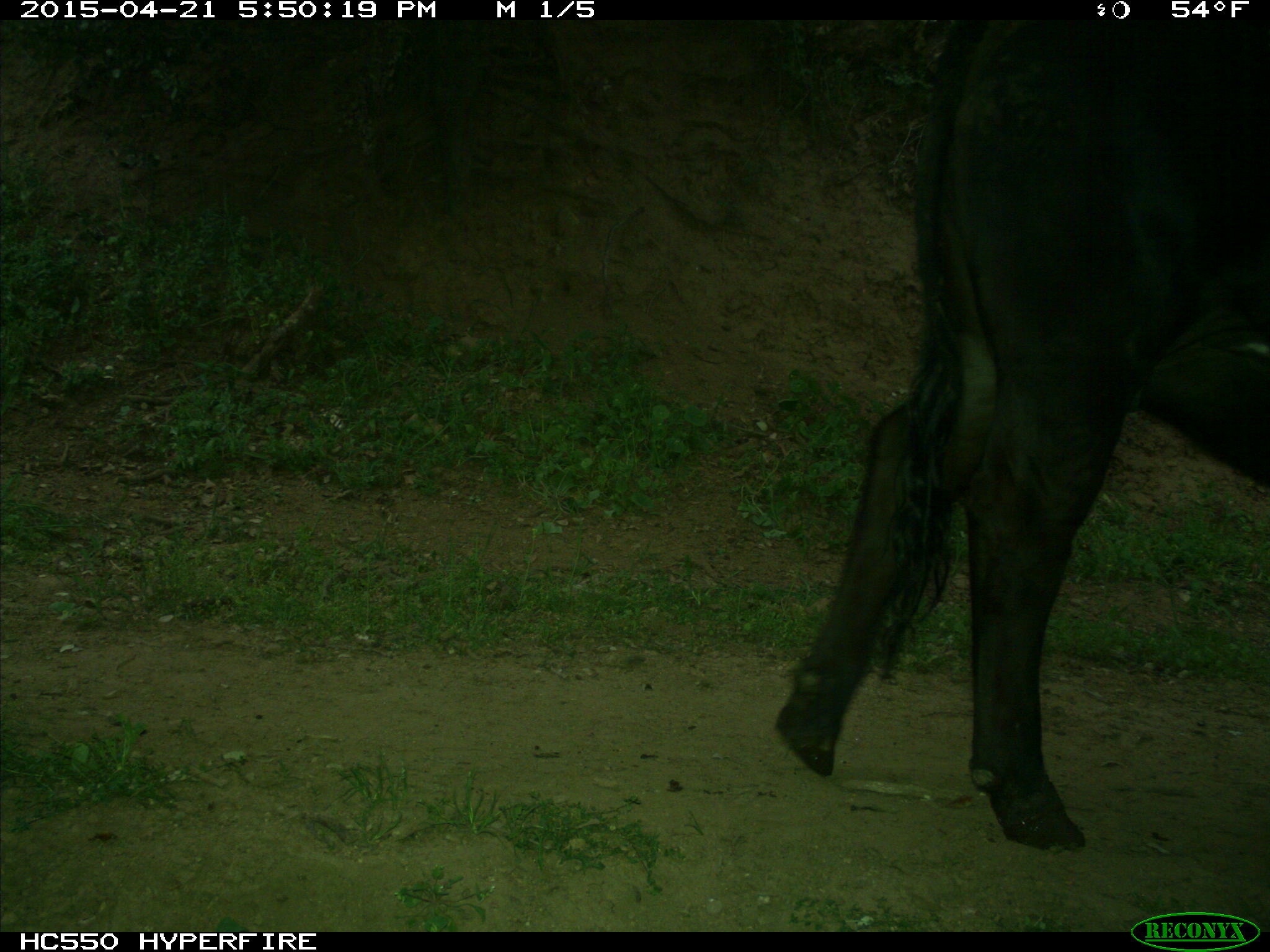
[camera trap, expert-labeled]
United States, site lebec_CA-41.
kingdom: Animalia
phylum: Chordata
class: Mammalia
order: Artiodactyla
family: Bovidae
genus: Bos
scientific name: Bos taurus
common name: domestic cow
Bos taurus (domestic cow).